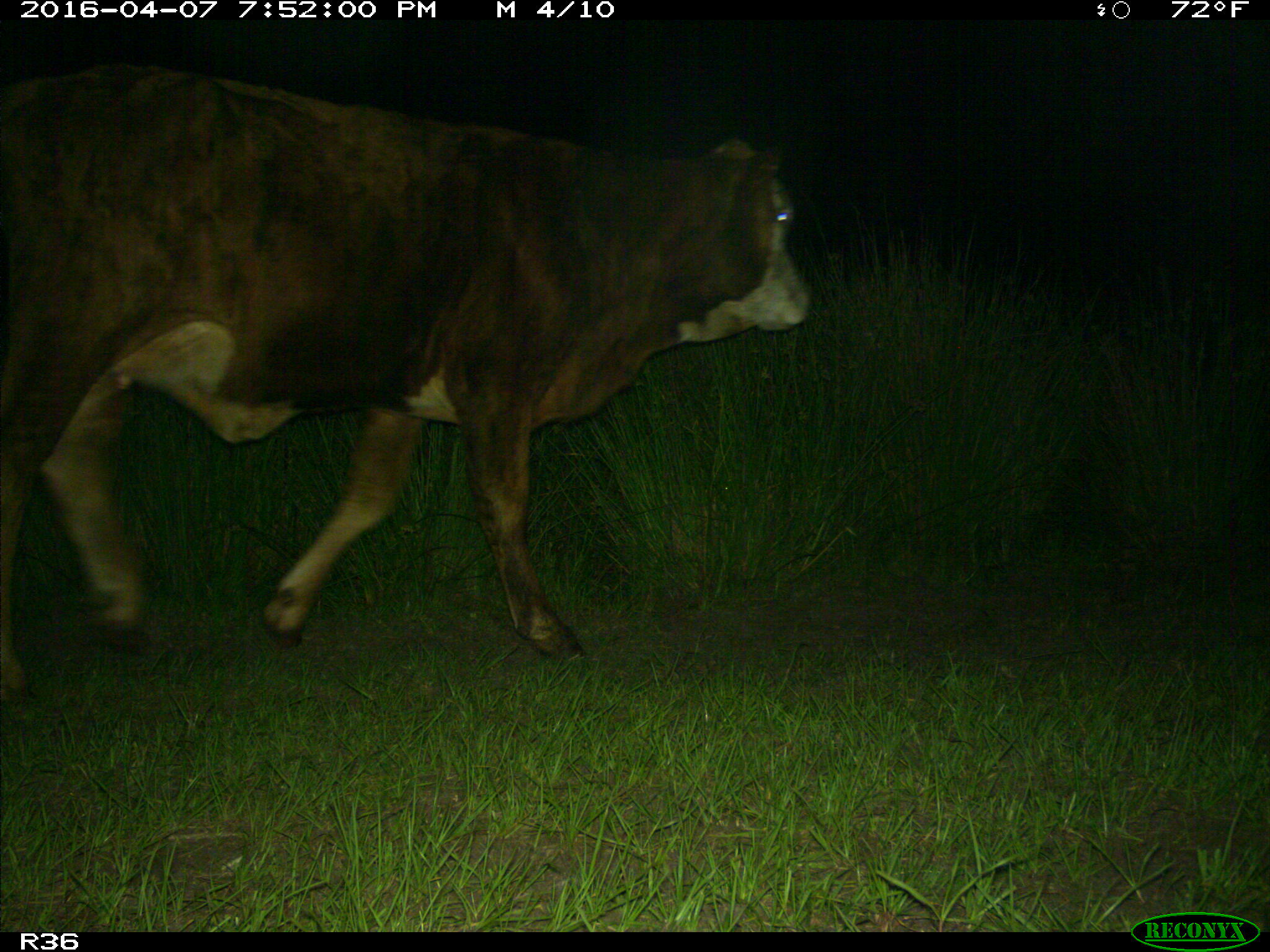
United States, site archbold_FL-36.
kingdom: Animalia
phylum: Chordata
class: Mammalia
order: Artiodactyla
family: Bovidae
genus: Bos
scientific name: Bos taurus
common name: domestic cow